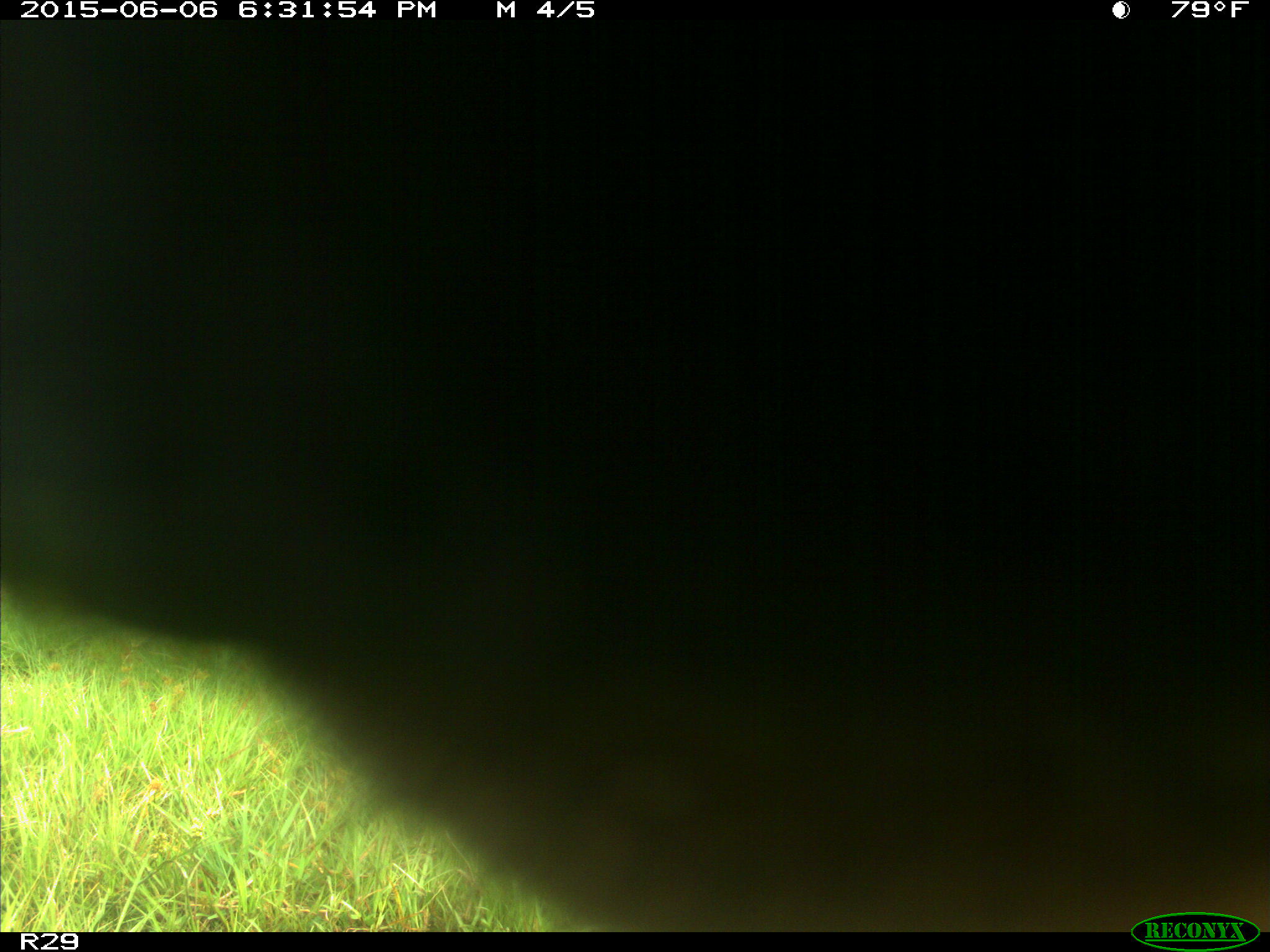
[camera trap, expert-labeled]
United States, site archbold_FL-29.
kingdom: Animalia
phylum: Chordata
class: Mammalia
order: Artiodactyla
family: Bovidae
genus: Bos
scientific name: Bos taurus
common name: domestic cow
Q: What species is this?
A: Bos taurus (domestic cow).